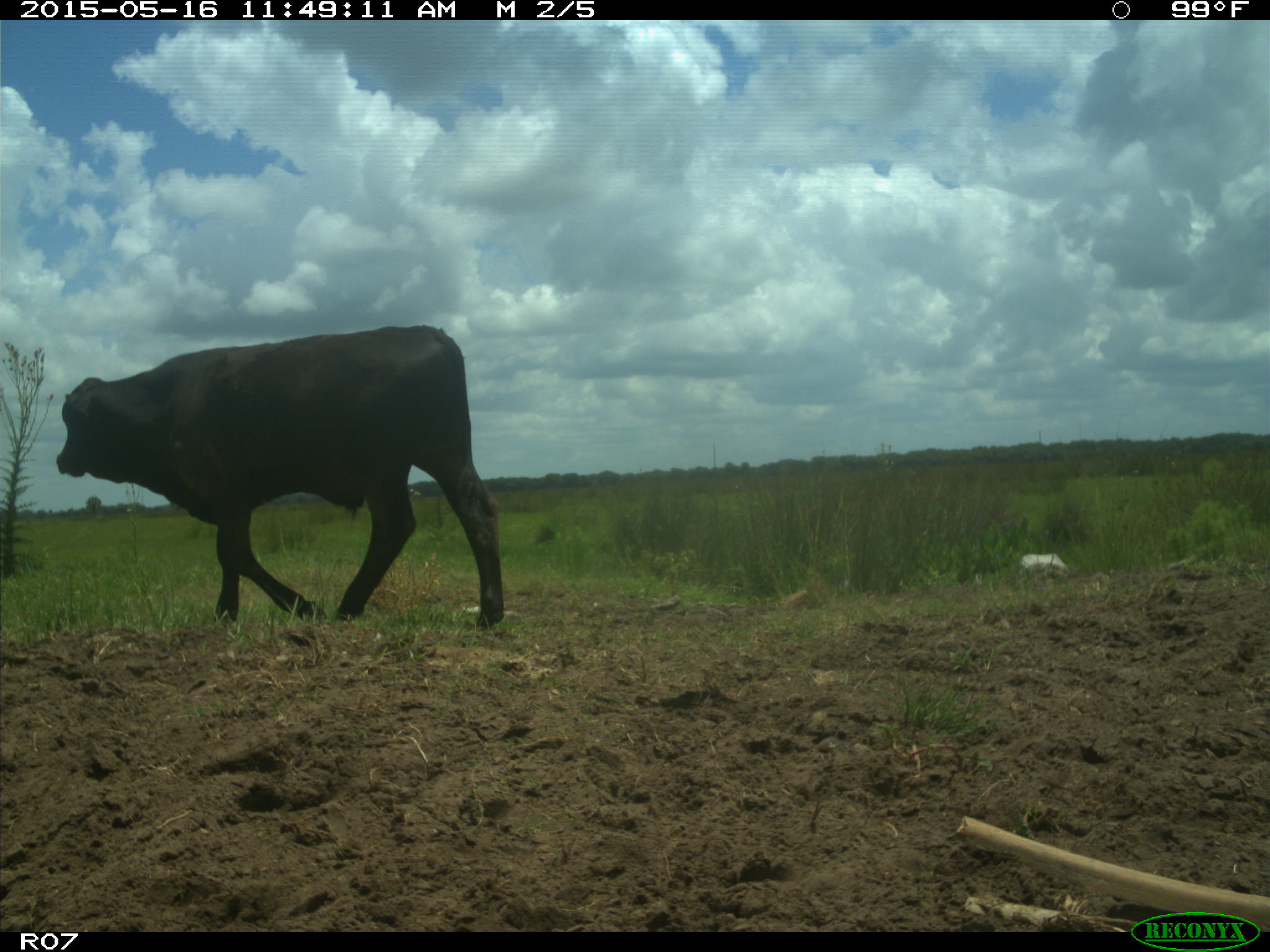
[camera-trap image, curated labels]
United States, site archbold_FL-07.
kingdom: Animalia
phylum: Chordata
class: Mammalia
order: Artiodactyla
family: Bovidae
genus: Bos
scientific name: Bos taurus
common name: domestic cow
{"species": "Bos taurus (domestic cow)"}